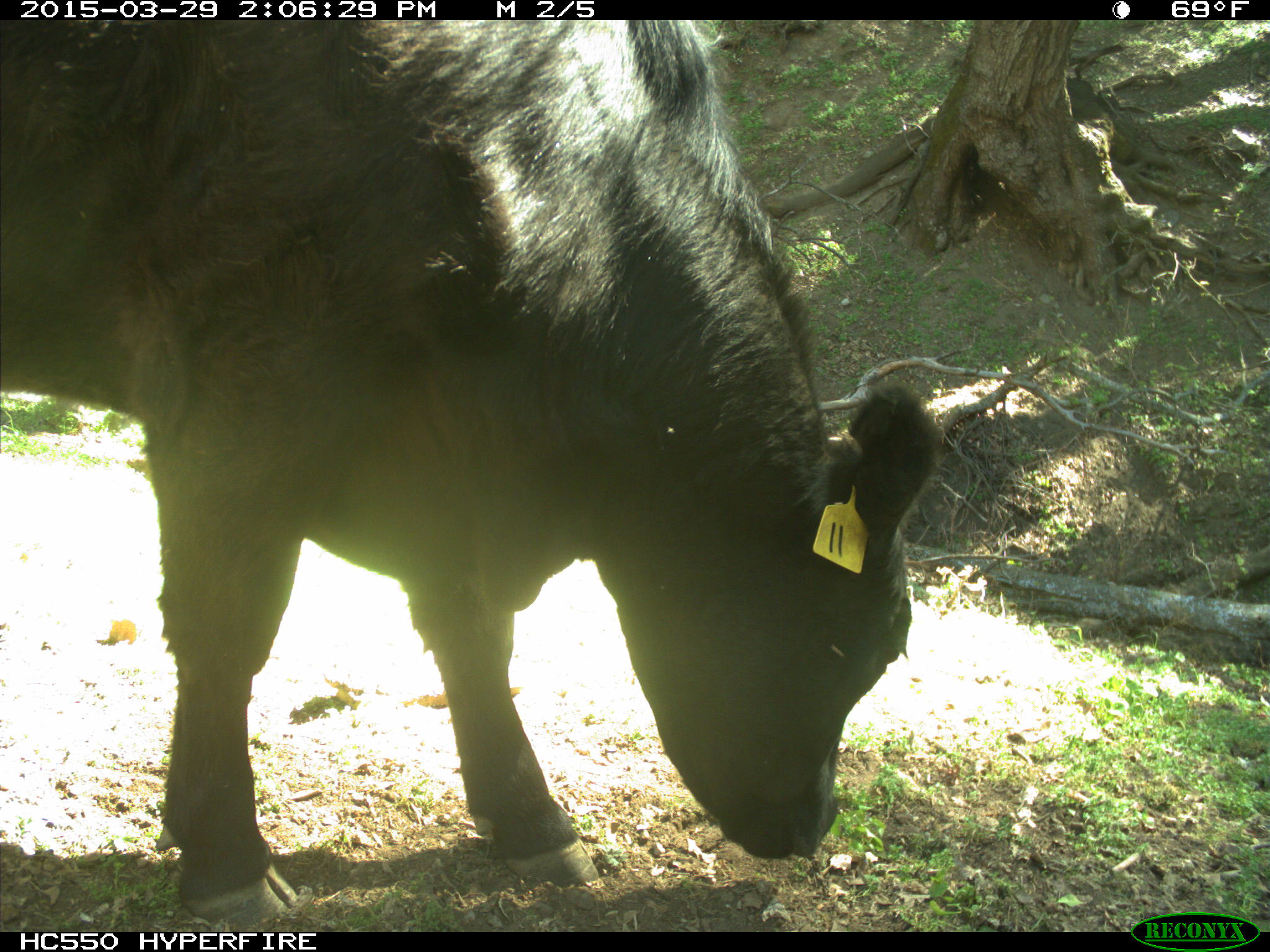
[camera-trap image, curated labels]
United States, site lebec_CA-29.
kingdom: Animalia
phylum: Chordata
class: Mammalia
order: Artiodactyla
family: Bovidae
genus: Bos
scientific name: Bos taurus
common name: domestic cow